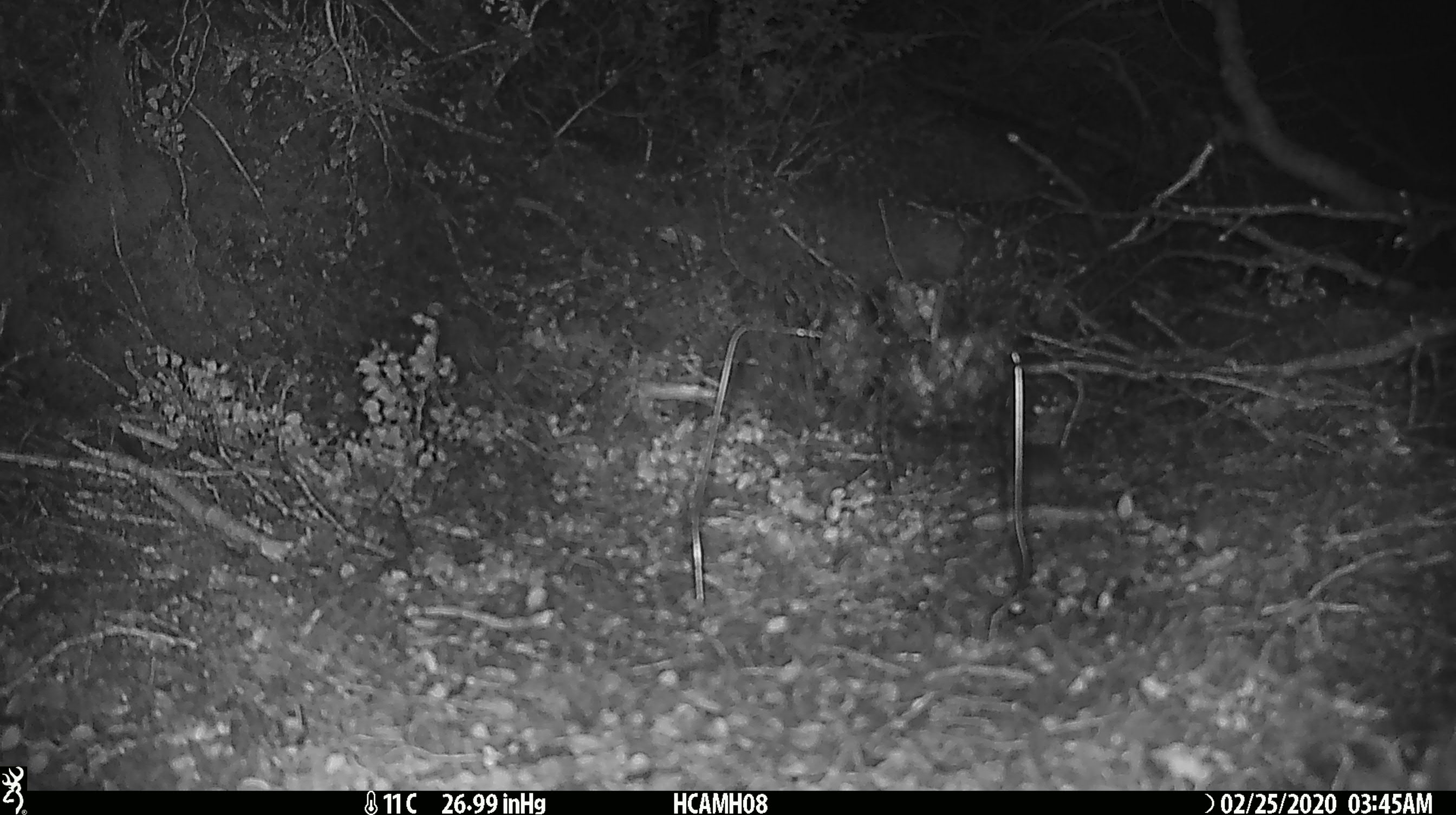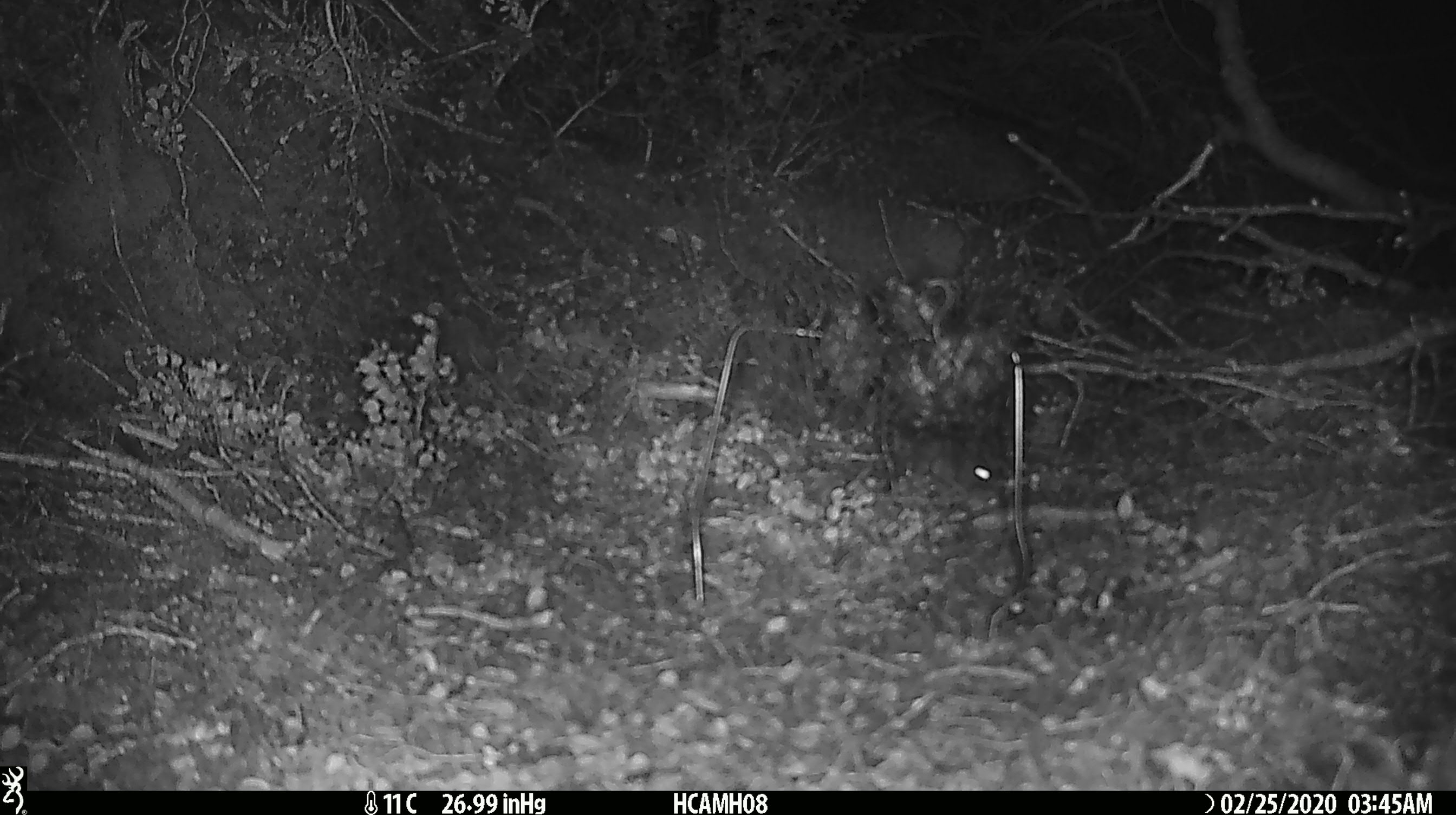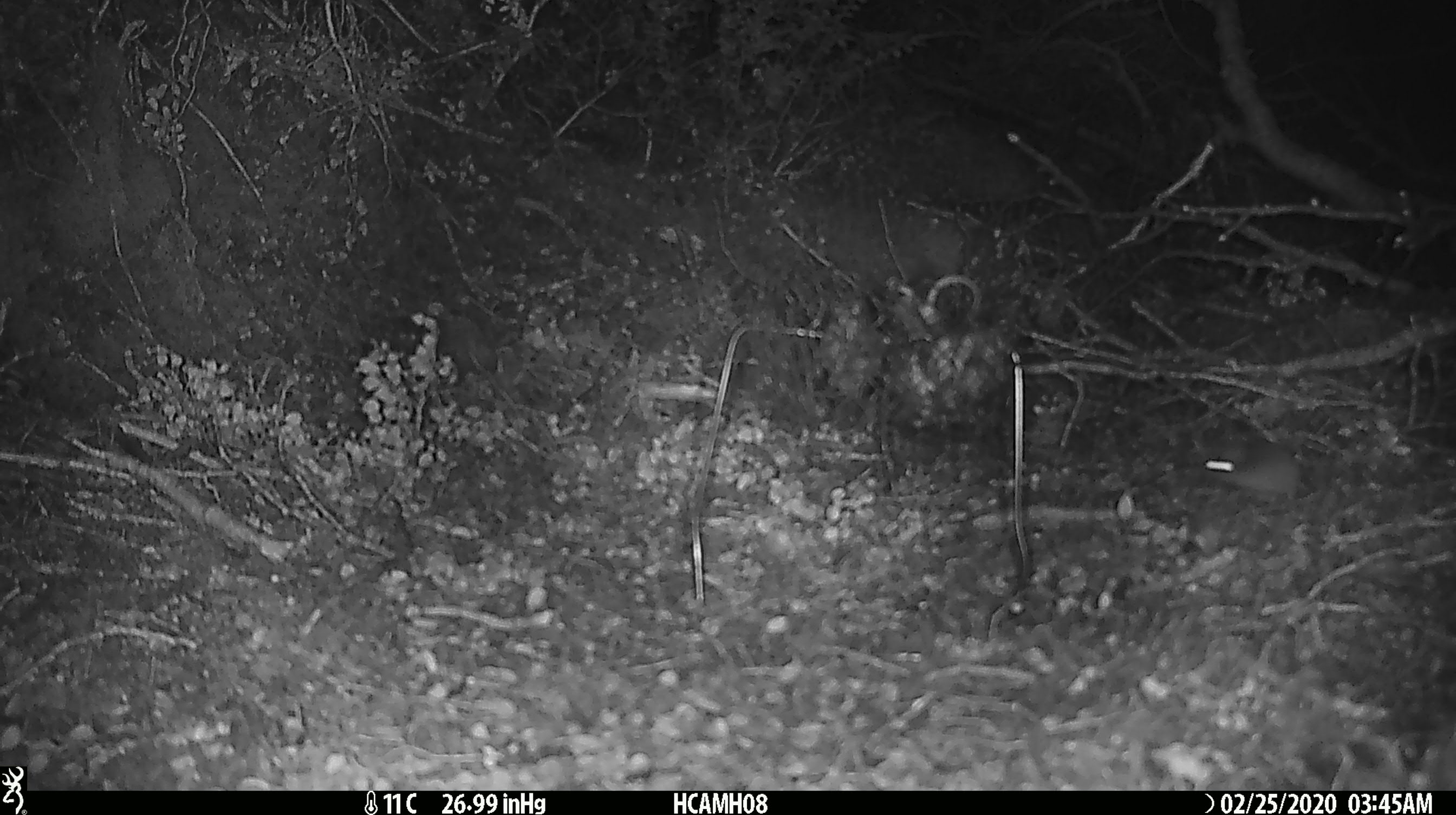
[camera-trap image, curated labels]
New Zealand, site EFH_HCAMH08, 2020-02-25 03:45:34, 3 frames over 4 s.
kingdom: Animalia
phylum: Chordata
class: Mammalia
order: Rodentia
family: Muridae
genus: Mus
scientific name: Mus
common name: mouse